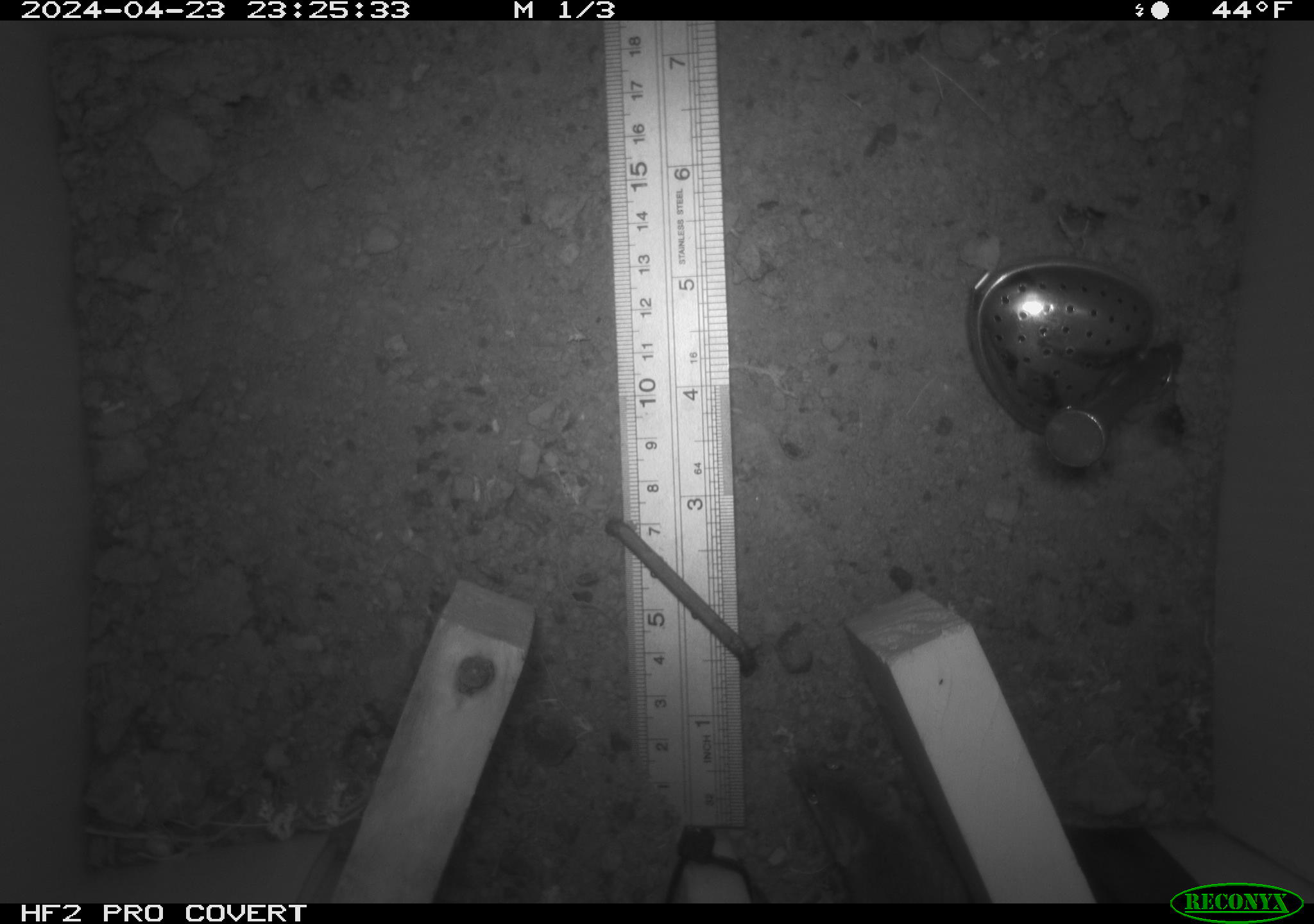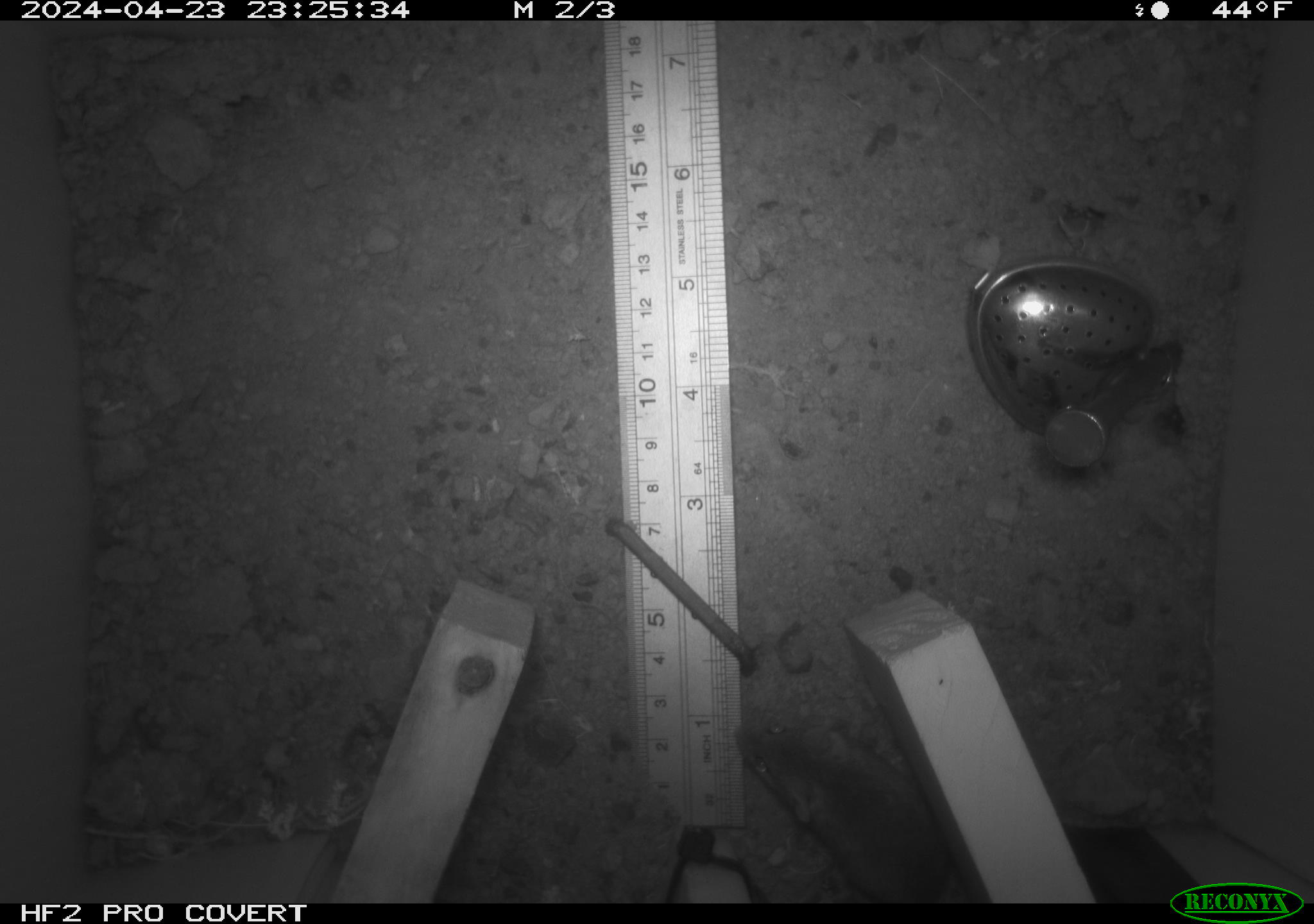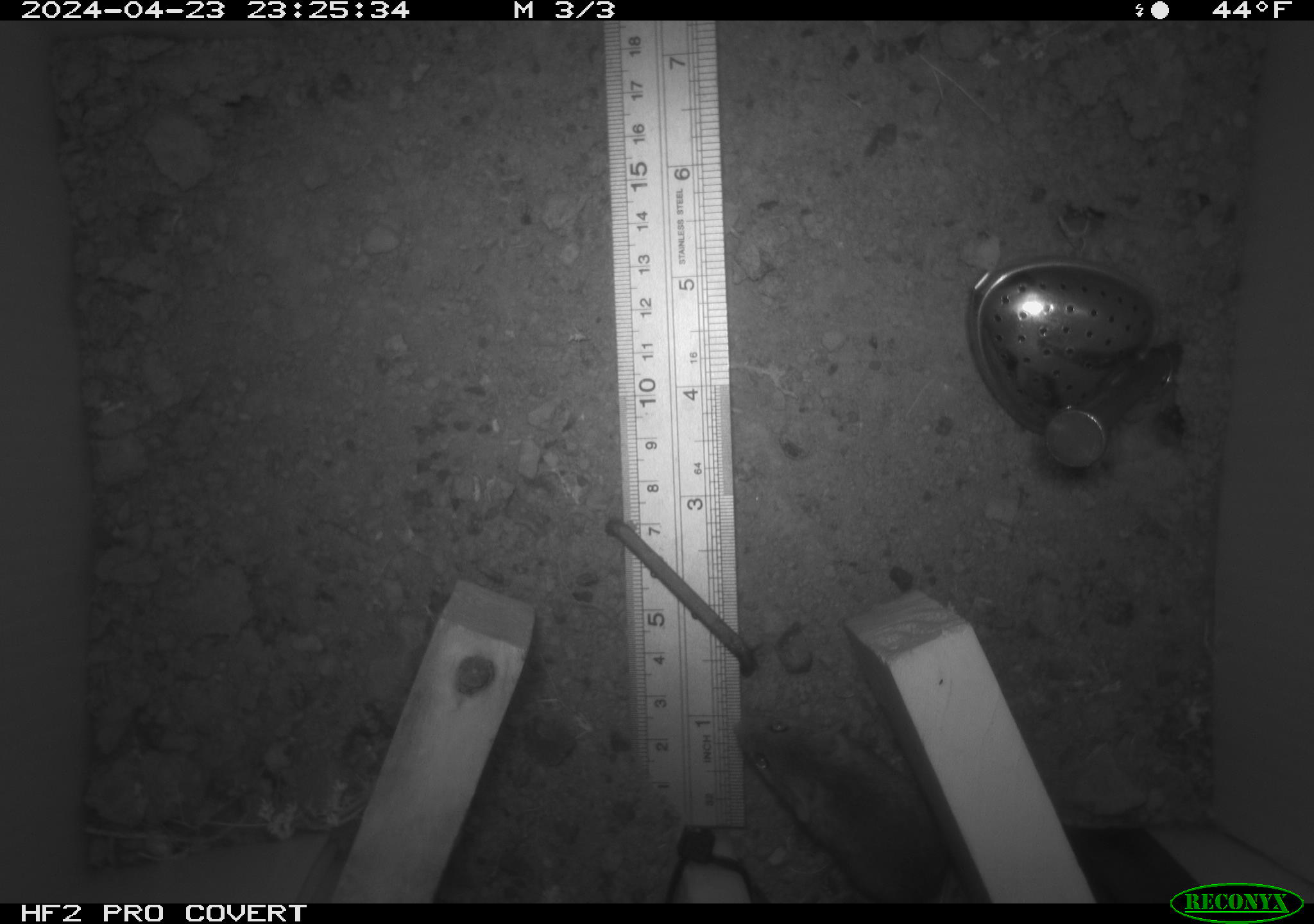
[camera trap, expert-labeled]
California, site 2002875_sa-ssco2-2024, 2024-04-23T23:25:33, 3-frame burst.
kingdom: Animalia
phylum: Chordata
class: Mammalia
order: Rodentia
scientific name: Rodentia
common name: mouse species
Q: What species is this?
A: Mouse species (Rodentia).